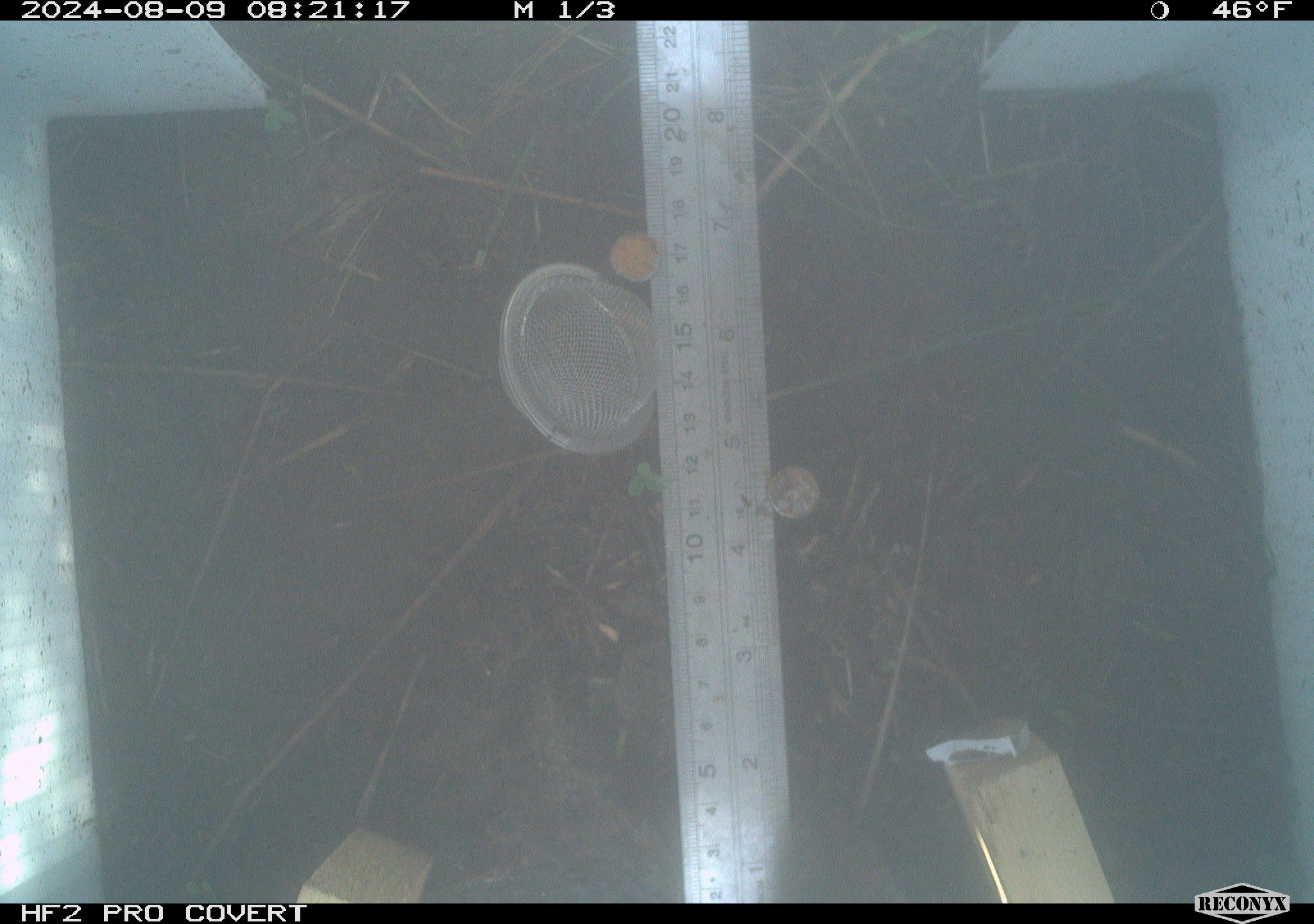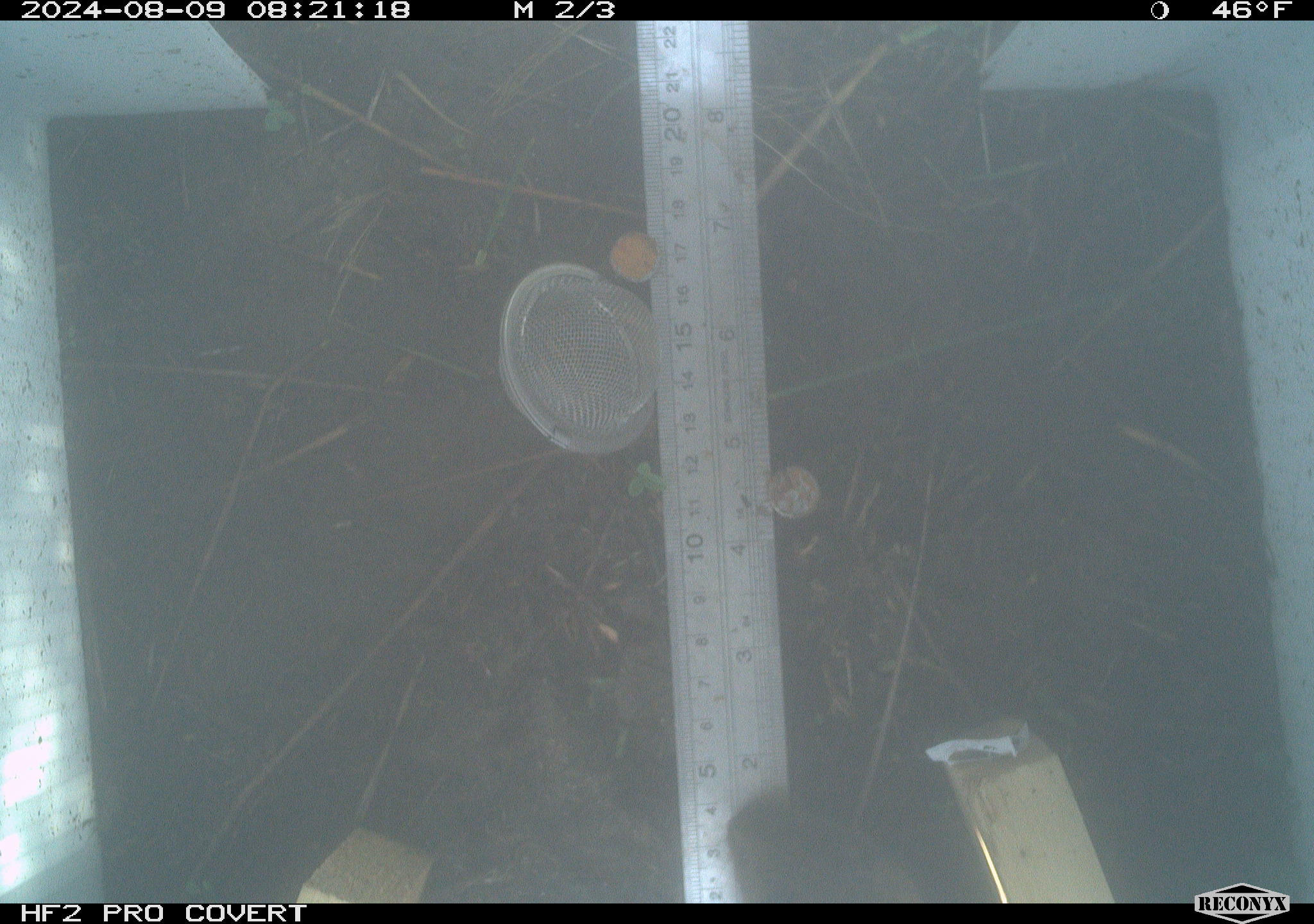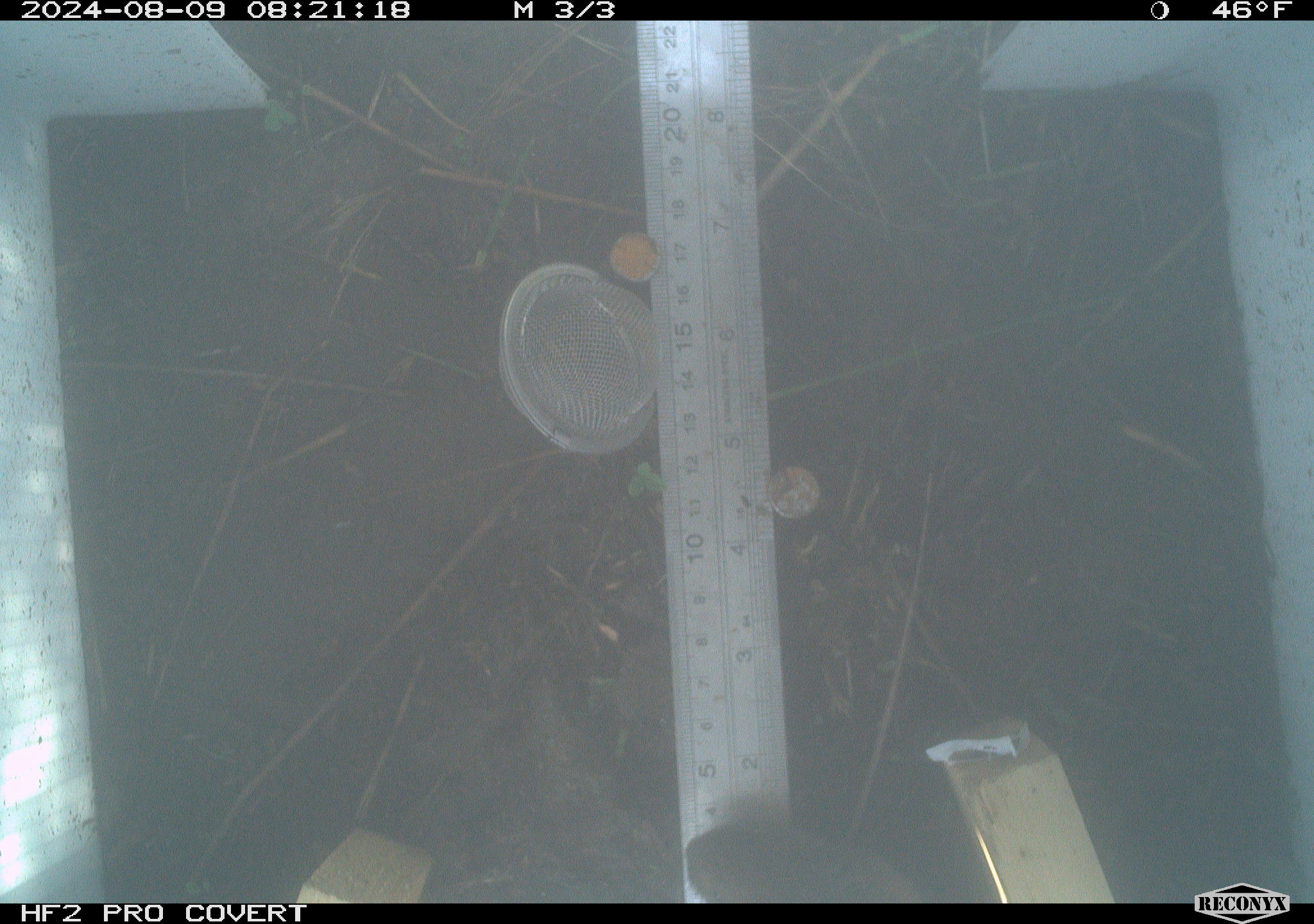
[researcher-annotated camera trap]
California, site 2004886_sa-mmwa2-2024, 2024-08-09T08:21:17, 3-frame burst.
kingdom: Animalia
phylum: Chordata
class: Mammalia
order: Rodentia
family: Cricetidae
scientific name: Arvicolinae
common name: voles, lemmings, and muskrats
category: arvicolinae subfamily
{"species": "arvicolinae subfamily (voles, lemmings, and muskrats) (Arvicolinae)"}